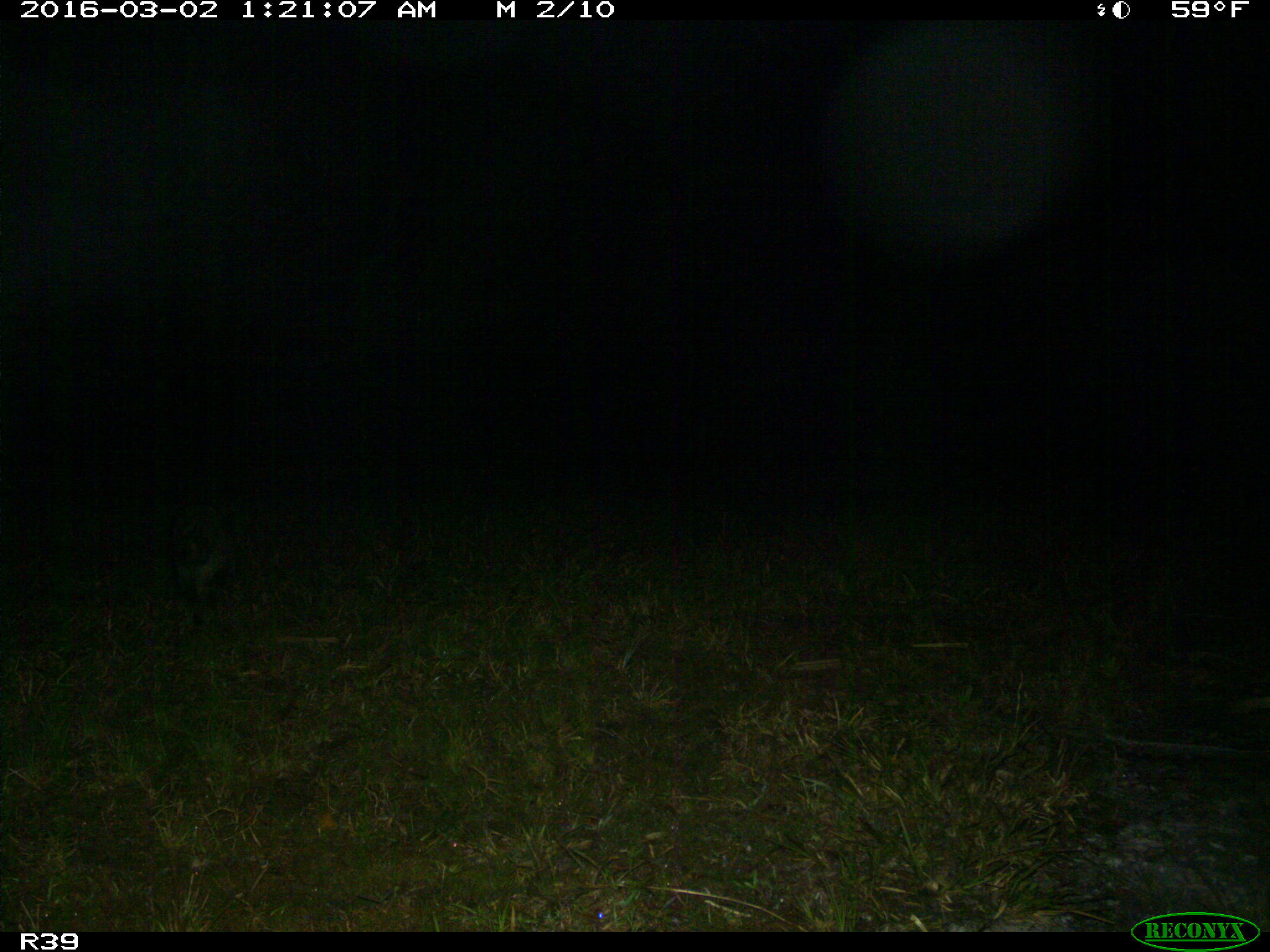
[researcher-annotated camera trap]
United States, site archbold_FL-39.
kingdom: Animalia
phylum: Chordata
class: Mammalia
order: Carnivora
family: Procyonidae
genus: Procyon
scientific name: Procyon lotor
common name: common raccoon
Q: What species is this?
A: Procyon lotor (common raccoon).